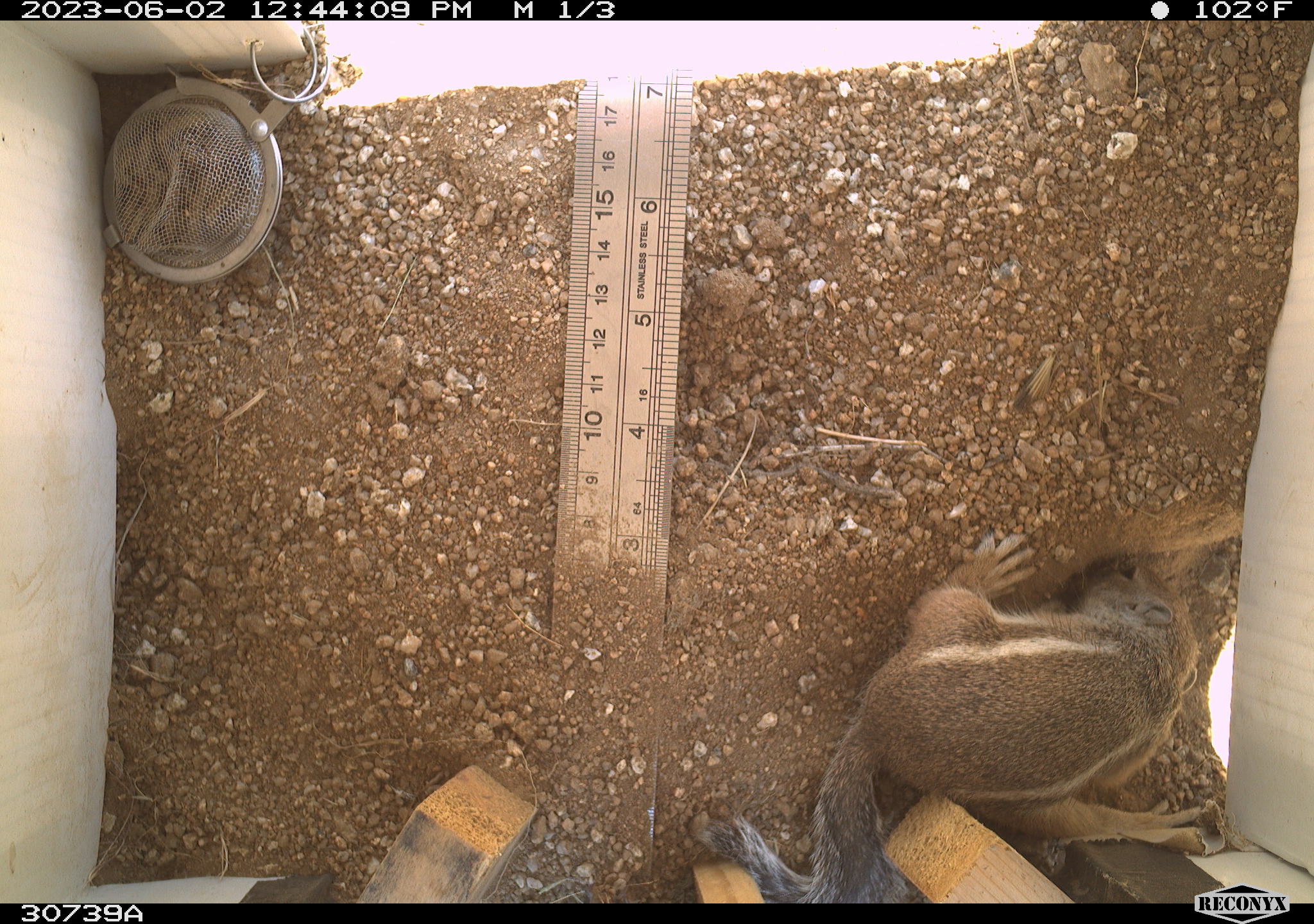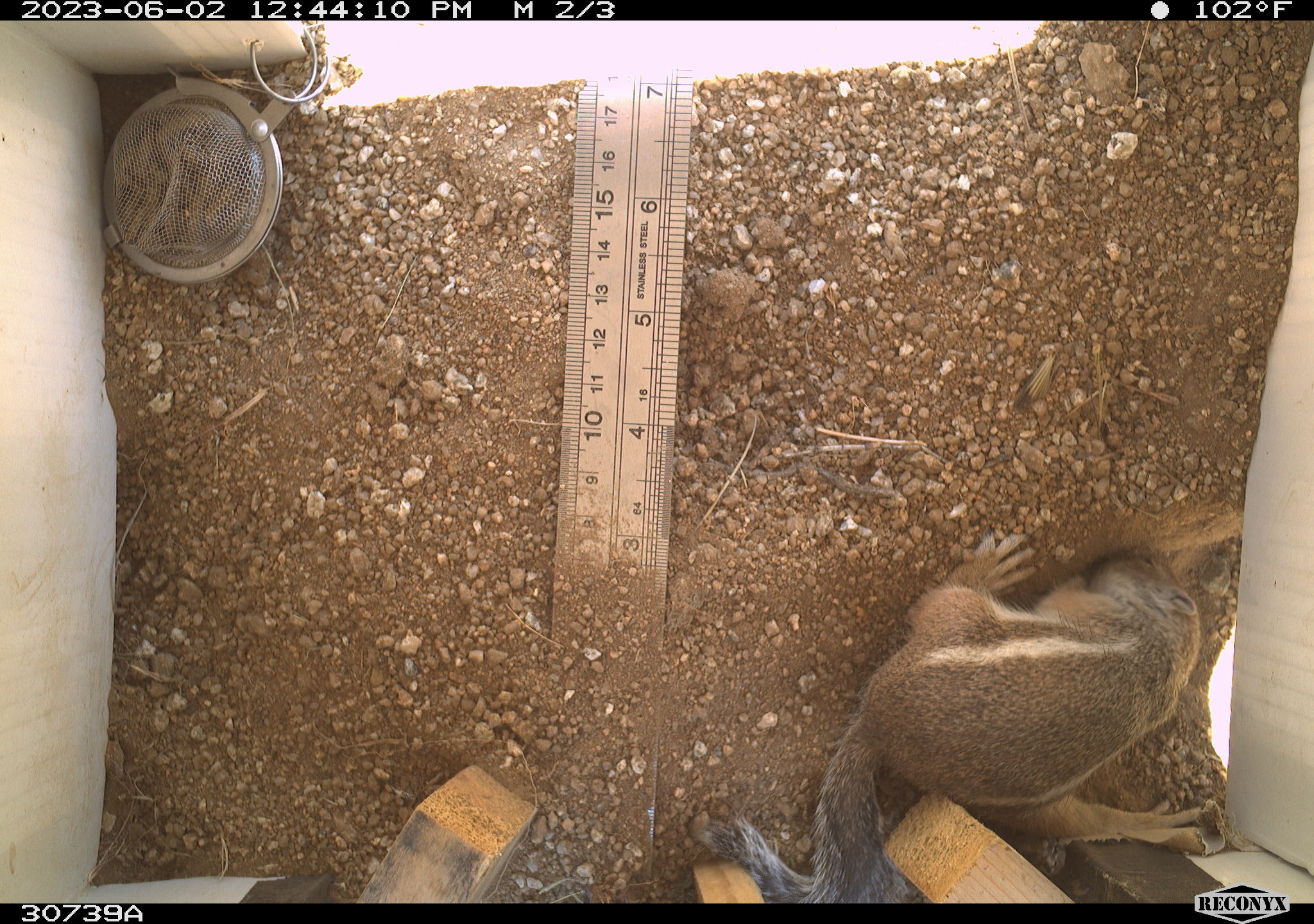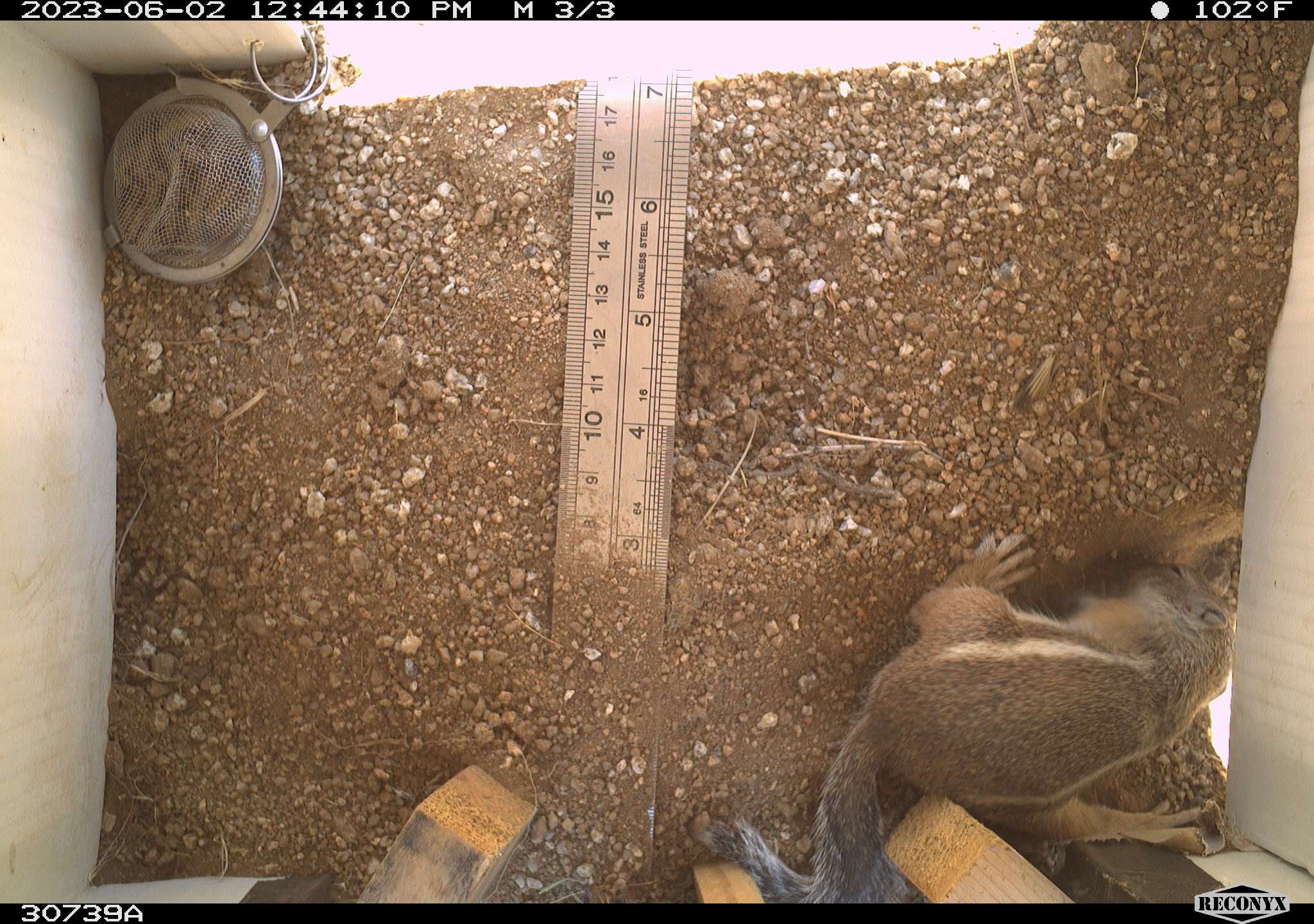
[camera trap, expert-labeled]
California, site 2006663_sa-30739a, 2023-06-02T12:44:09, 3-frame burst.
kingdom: Animalia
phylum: Chordata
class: Mammalia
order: Rodentia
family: Sciuridae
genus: Ammospermophilus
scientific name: Ammospermophilus leucurus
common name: white-tailed antelope squirrel